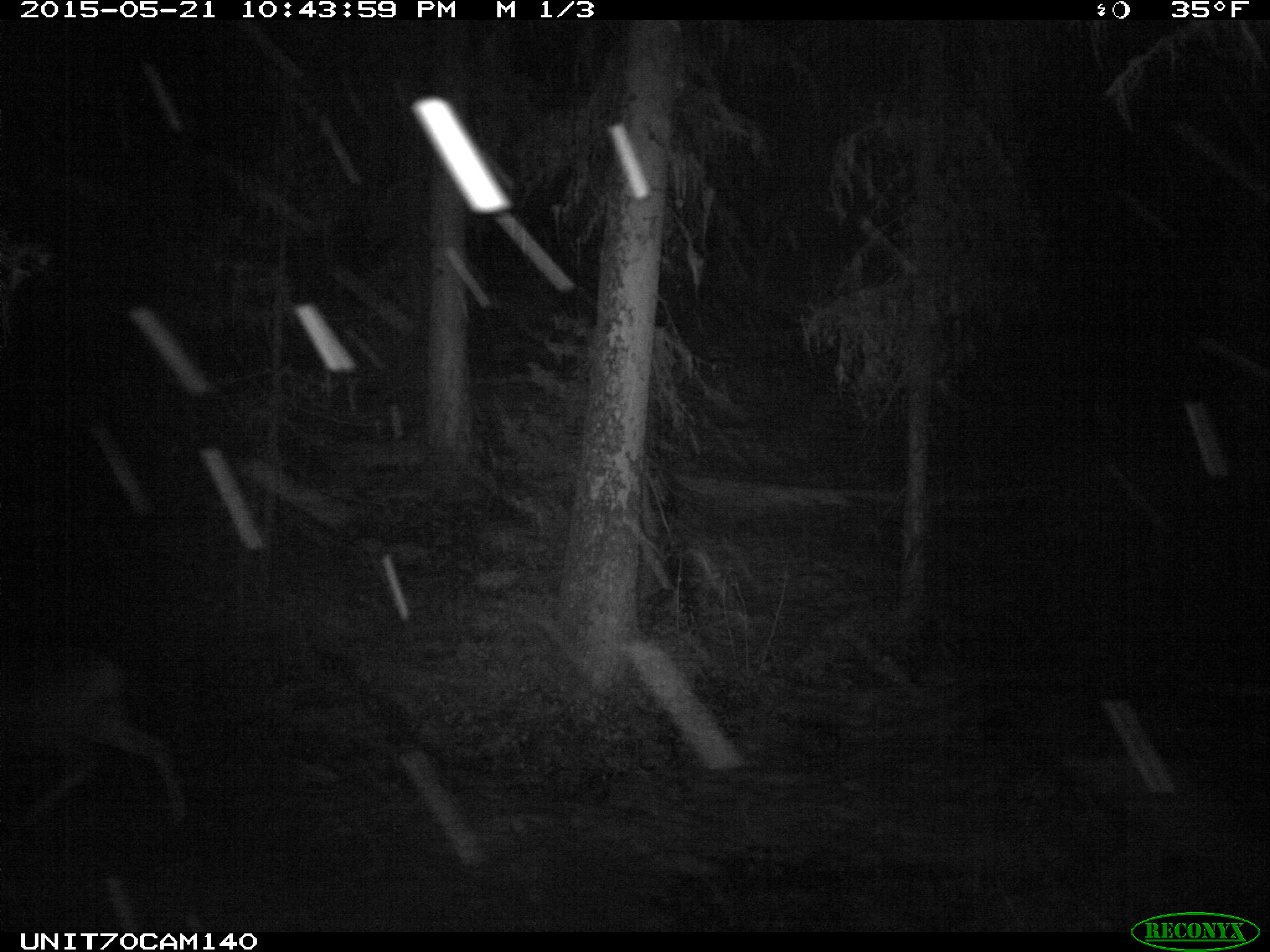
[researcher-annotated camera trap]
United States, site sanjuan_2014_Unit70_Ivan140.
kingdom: Animalia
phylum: Chordata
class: Mammalia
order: Artiodactyla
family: Cervidae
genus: Odocoileus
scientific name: Odocoileus hemionus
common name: mule deer